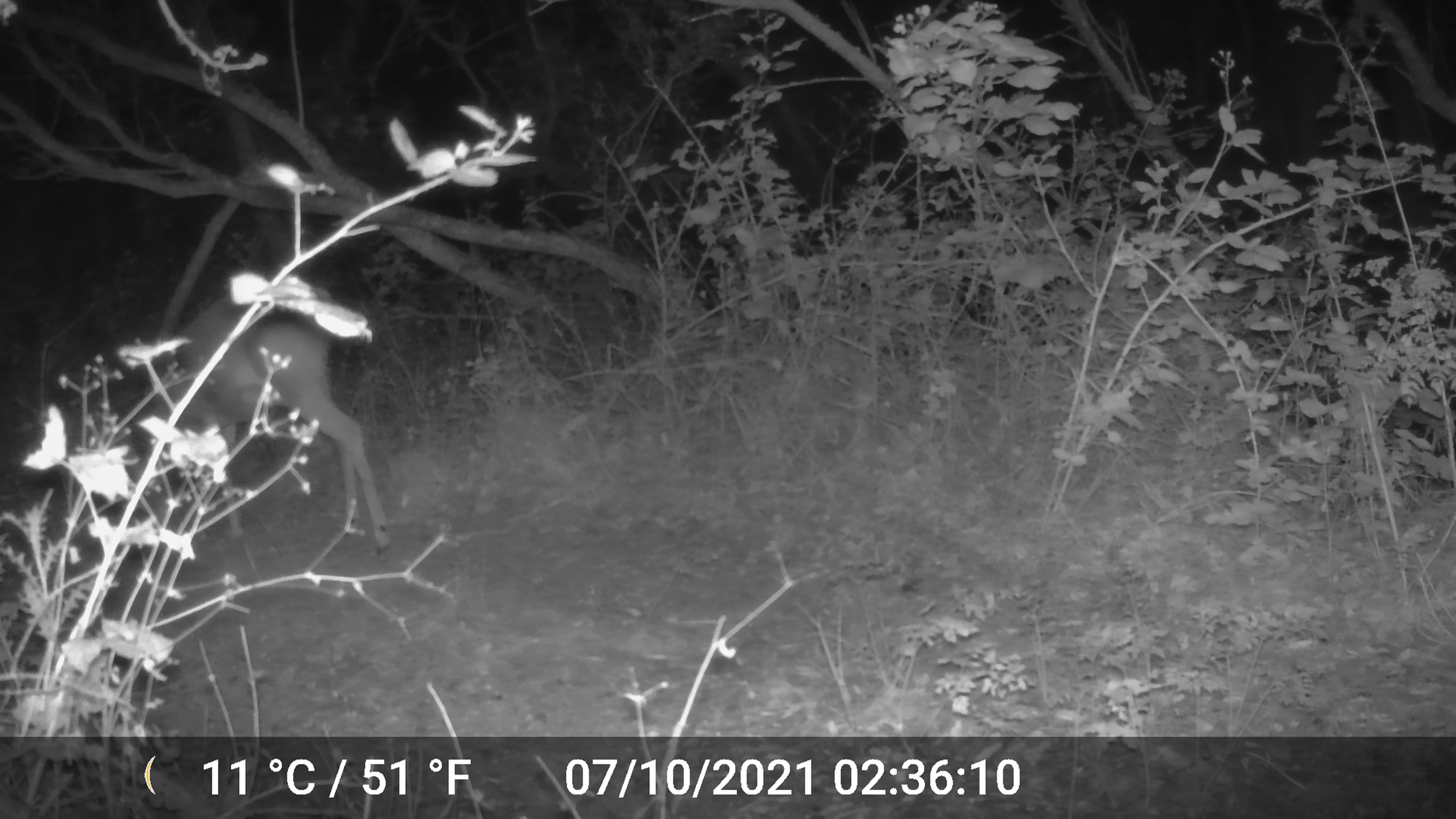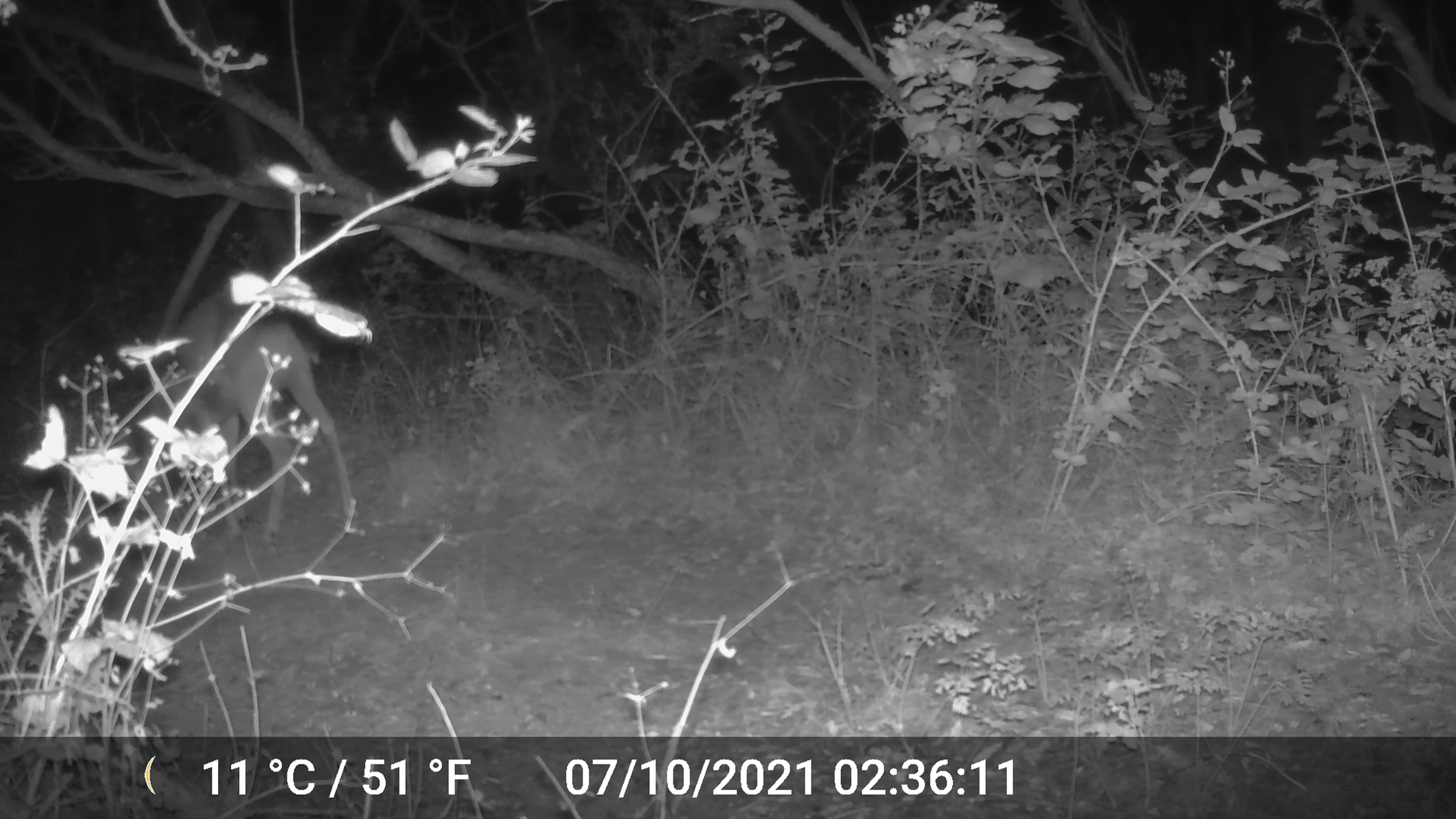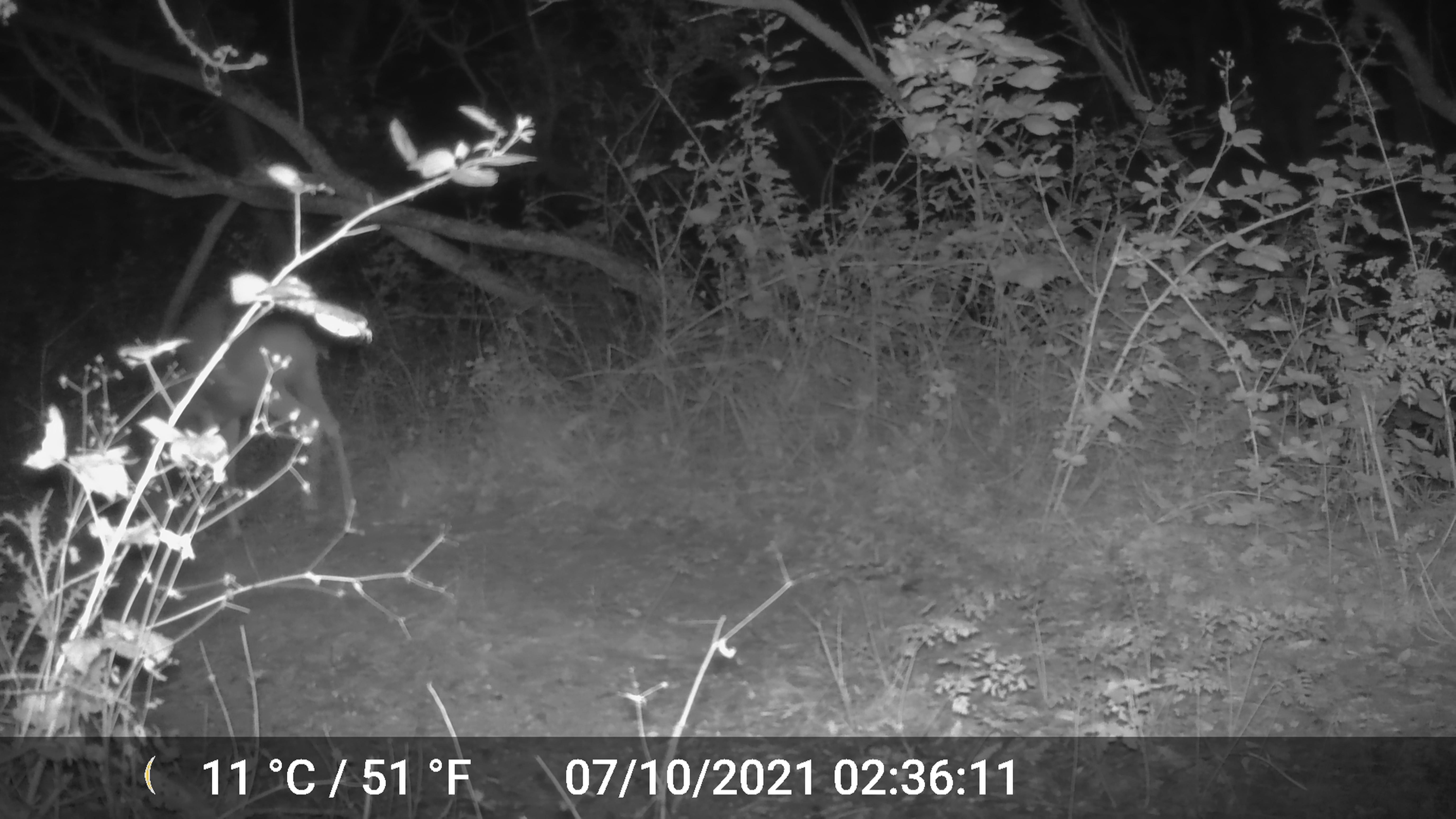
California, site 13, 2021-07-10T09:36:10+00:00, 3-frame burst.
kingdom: Animalia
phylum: Chordata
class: Mammalia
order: Artiodactyla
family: Cervidae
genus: Odocoileus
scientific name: Odocoileus hemionus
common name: mule deer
Mule deer (Odocoileus hemionus).